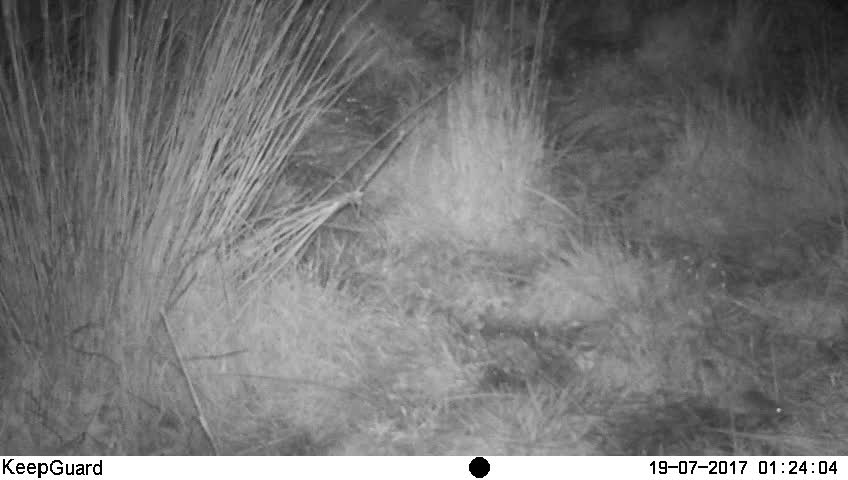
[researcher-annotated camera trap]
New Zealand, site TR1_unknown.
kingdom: Animalia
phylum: Chordata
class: Mammalia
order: Rodentia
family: Muridae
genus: Mus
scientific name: Mus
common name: mouse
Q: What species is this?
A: Mouse (Mus).